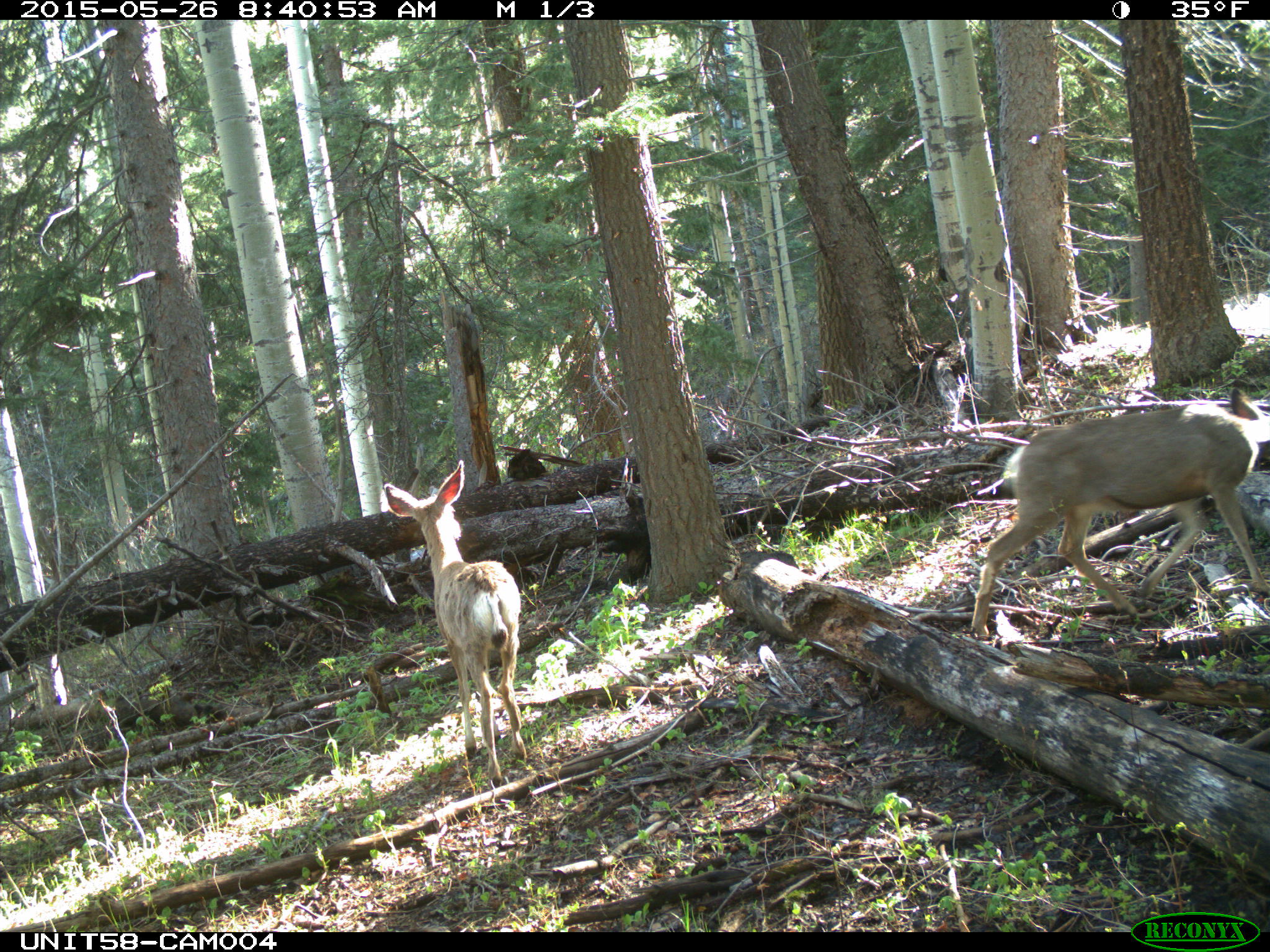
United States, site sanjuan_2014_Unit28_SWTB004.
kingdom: Animalia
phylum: Chordata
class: Mammalia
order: Artiodactyla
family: Cervidae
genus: Odocoileus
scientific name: Odocoileus hemionus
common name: mule deer